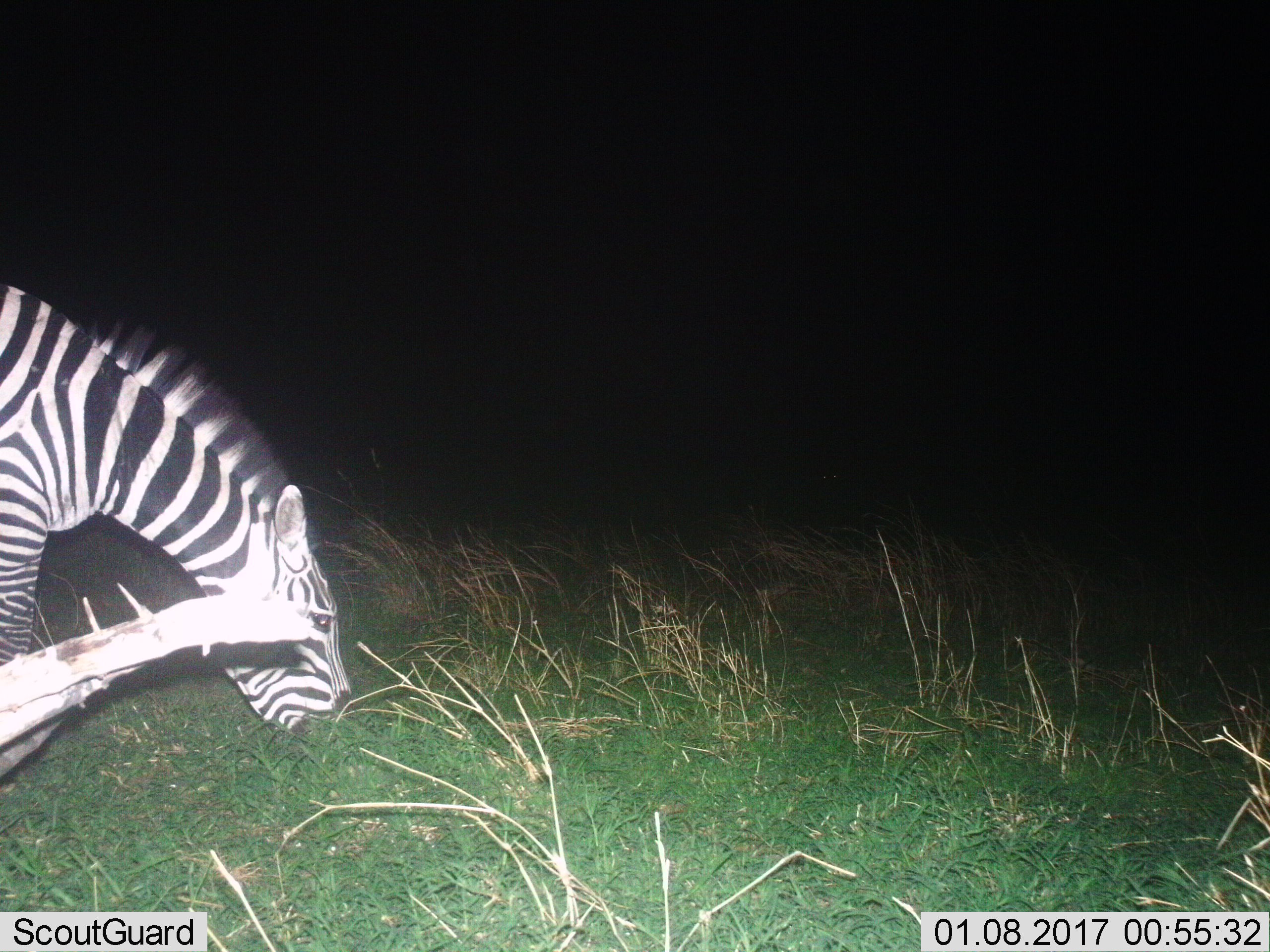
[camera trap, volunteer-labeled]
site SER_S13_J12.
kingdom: Animalia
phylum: Chordata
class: Mammalia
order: Perissodactyla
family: Equidae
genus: Equus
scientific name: Equus quagga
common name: plains zebra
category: zebraplains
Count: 1.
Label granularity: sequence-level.